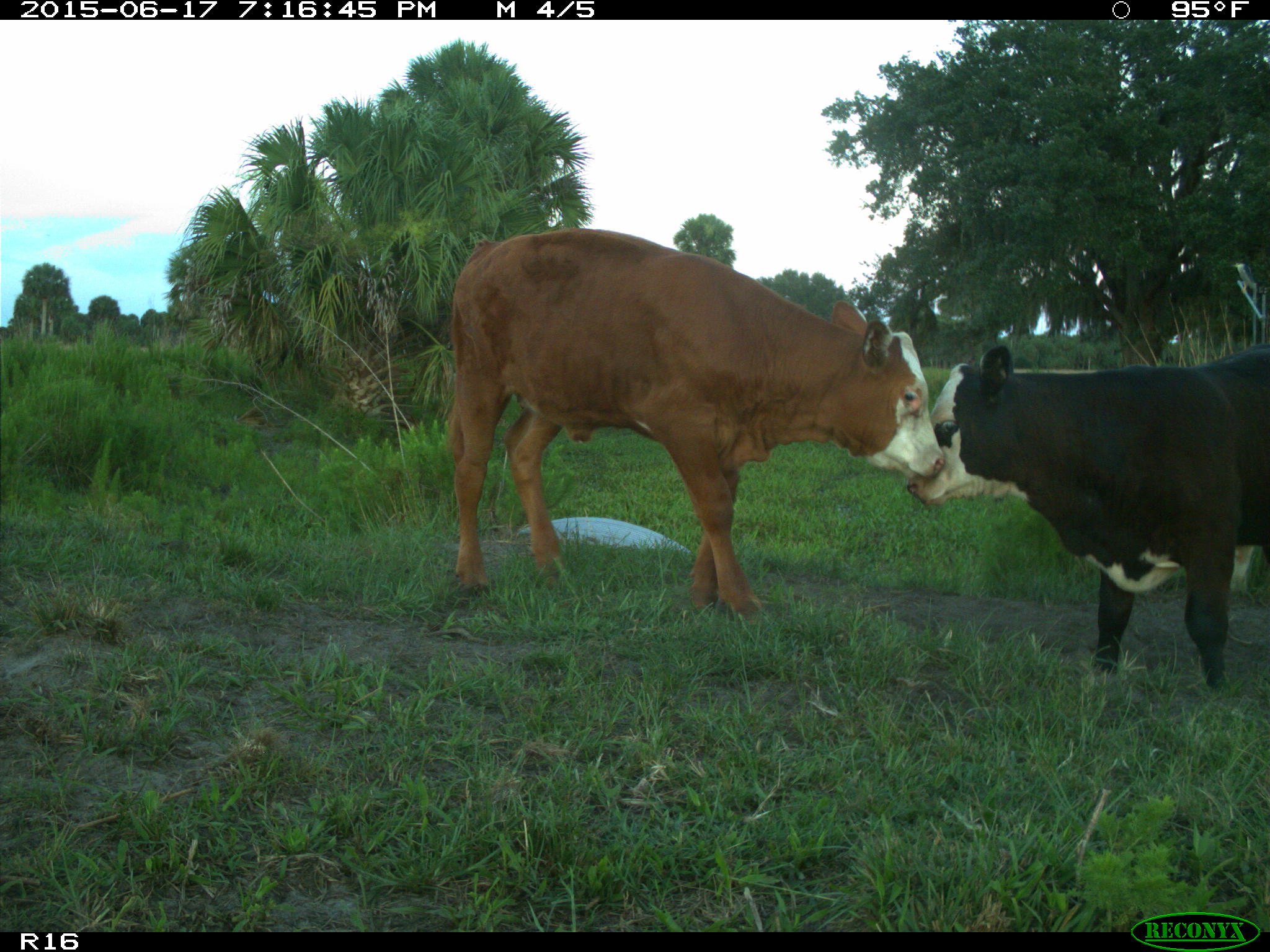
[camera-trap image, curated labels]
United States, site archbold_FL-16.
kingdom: Animalia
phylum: Chordata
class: Mammalia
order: Artiodactyla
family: Bovidae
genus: Bos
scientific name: Bos taurus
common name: domestic cow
Bos taurus (domestic cow).